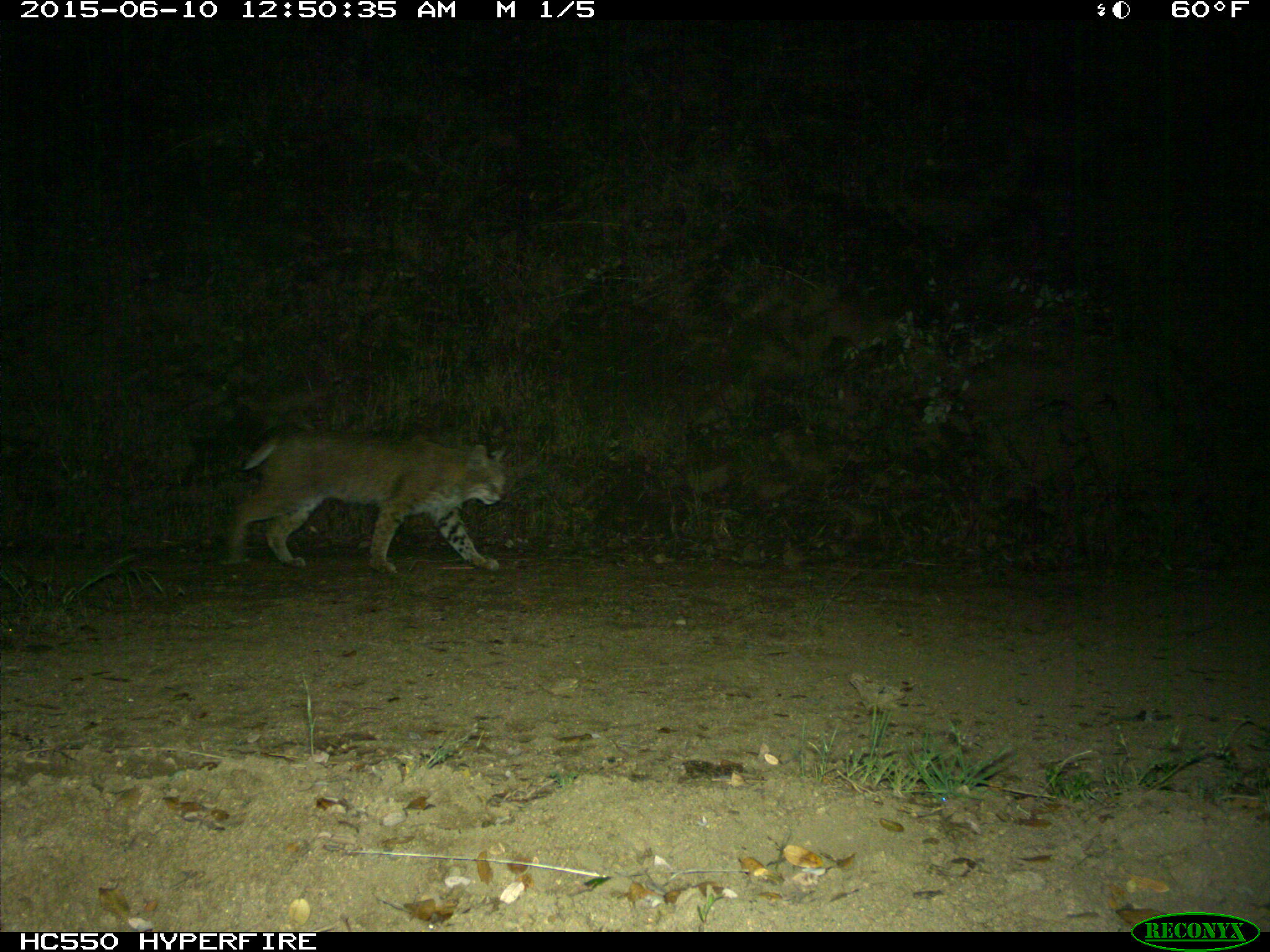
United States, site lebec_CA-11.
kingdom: Animalia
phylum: Chordata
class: Mammalia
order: Carnivora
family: Felidae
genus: Lynx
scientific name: Lynx rufus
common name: bobcat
Lynx rufus (bobcat).